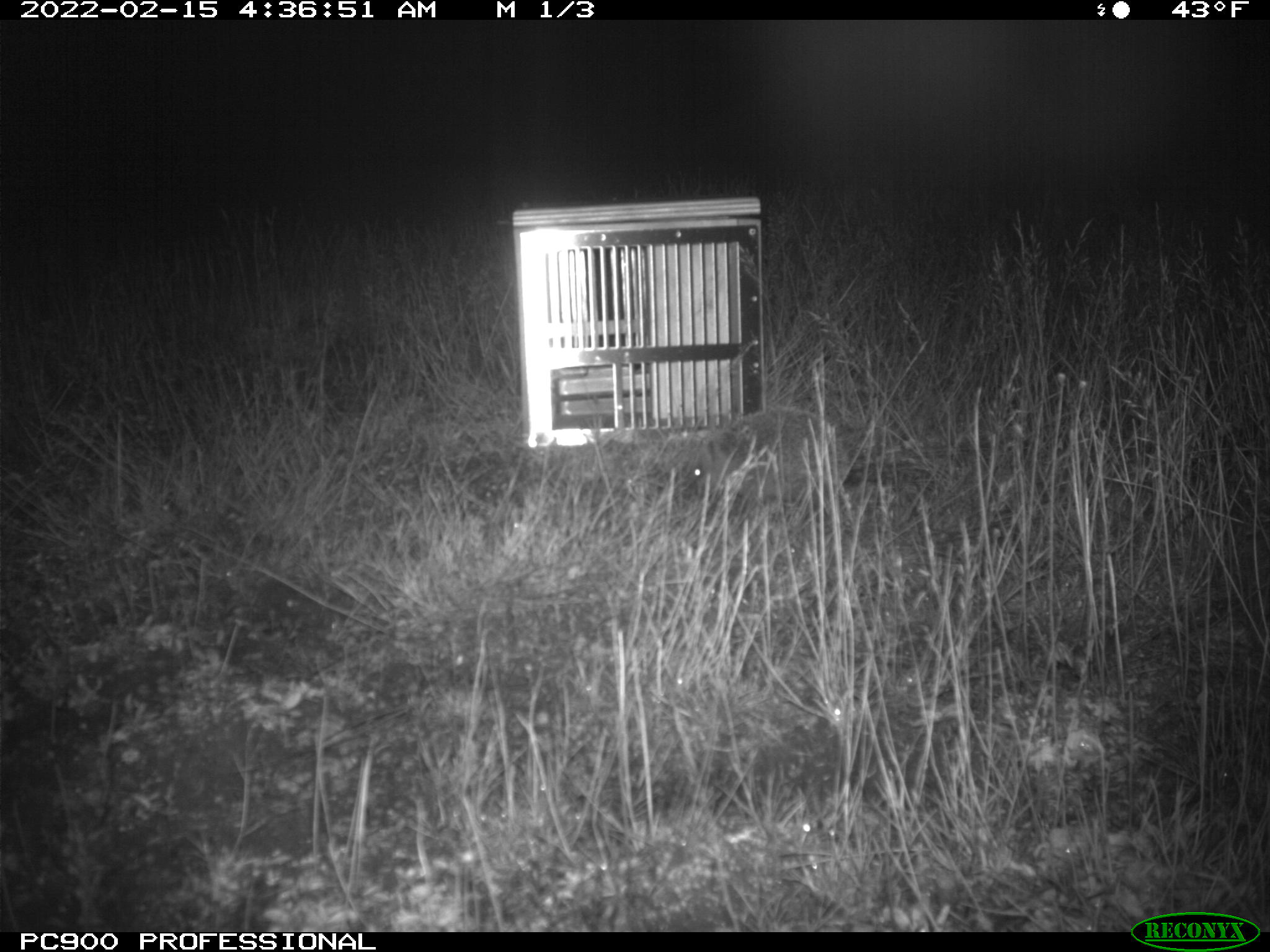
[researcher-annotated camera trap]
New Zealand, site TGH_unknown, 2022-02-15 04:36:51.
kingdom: Animalia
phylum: Chordata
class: Mammalia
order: Eulipotyphla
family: Erinaceidae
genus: Erinaceus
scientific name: Erinaceus europaeus europaeus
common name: european hedgehog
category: hedgehog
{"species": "hedgehog (european hedgehog) (Erinaceus europaeus europaeus)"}